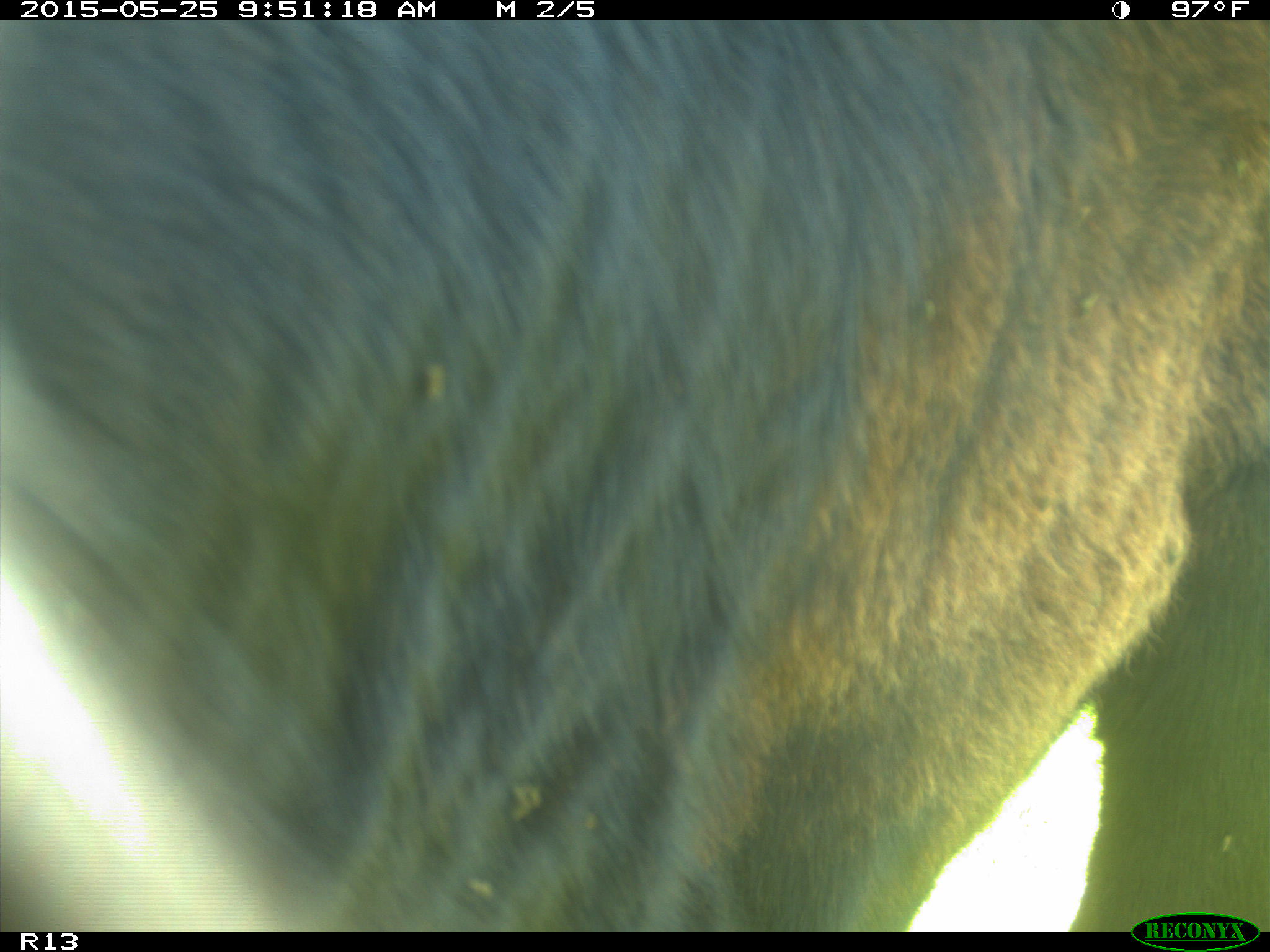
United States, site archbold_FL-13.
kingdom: Animalia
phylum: Chordata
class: Mammalia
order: Artiodactyla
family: Bovidae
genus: Bos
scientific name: Bos taurus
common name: domestic cow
Bos taurus (domestic cow).